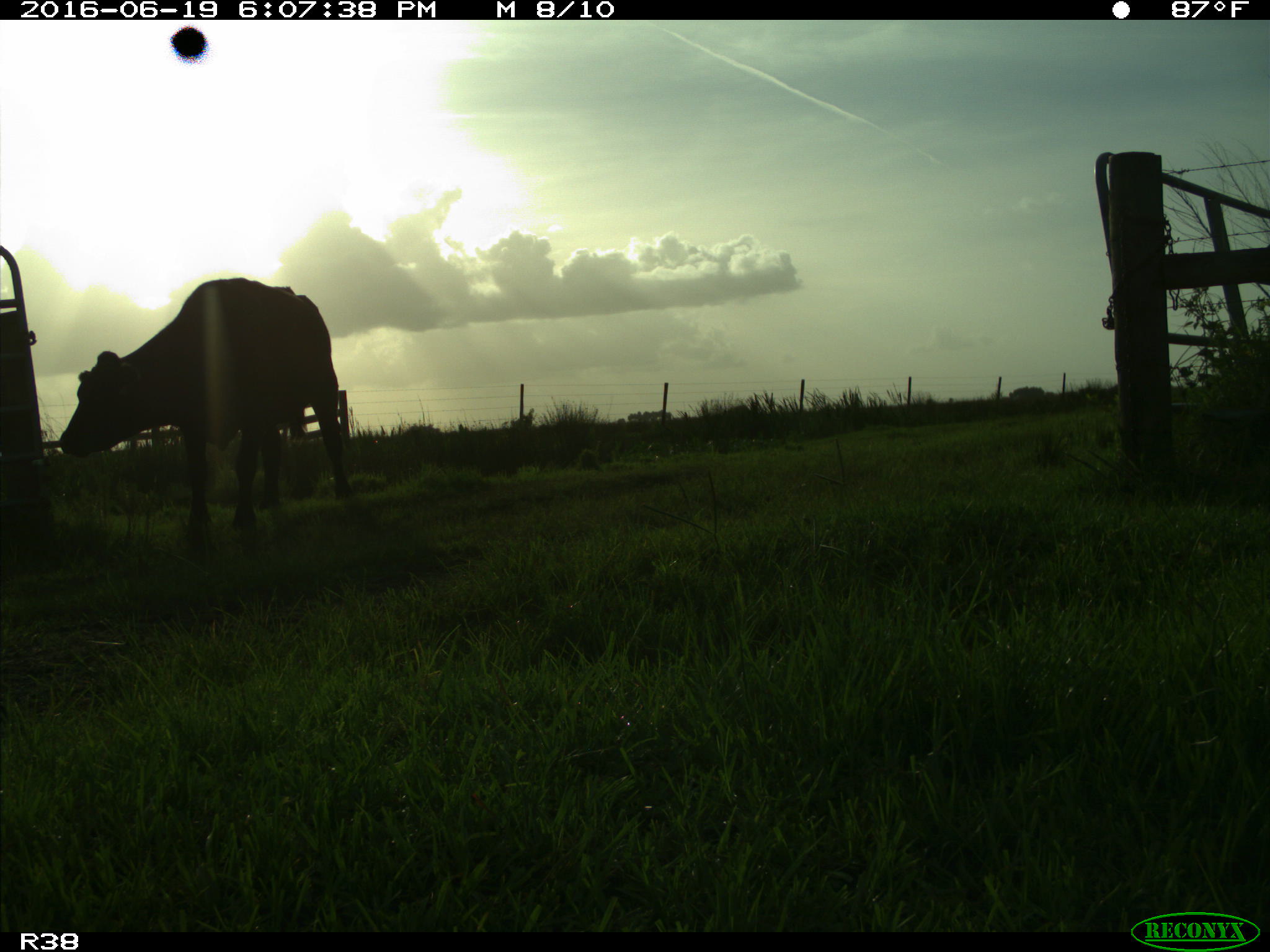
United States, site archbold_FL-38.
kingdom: Animalia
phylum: Chordata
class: Mammalia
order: Artiodactyla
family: Bovidae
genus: Bos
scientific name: Bos taurus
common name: domestic cow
Bos taurus (domestic cow).